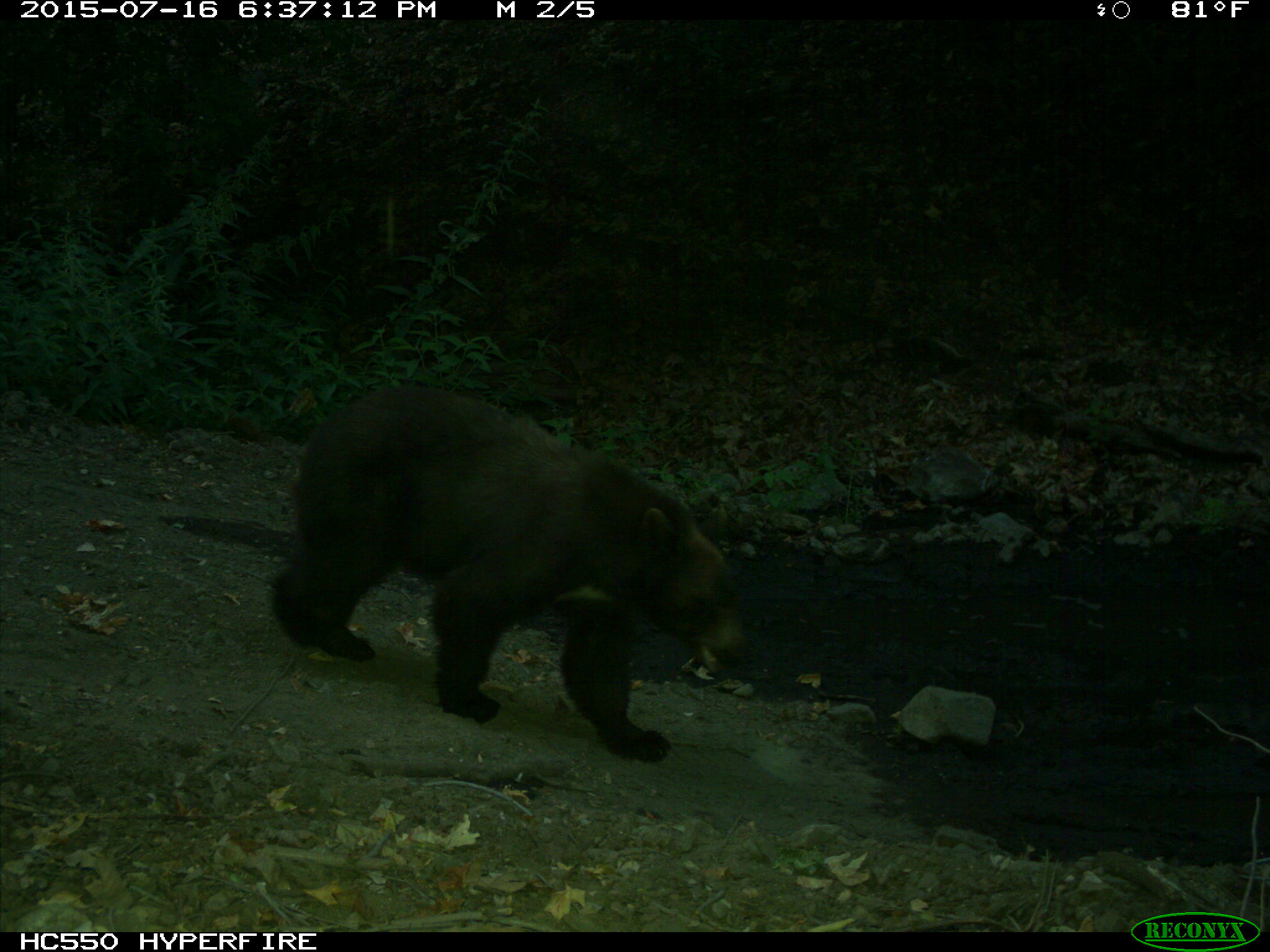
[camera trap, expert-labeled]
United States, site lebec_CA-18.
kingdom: Animalia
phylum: Chordata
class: Mammalia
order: Carnivora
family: Ursidae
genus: Ursus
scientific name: Ursus americanus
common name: american black bear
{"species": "Ursus americanus (american black bear)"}